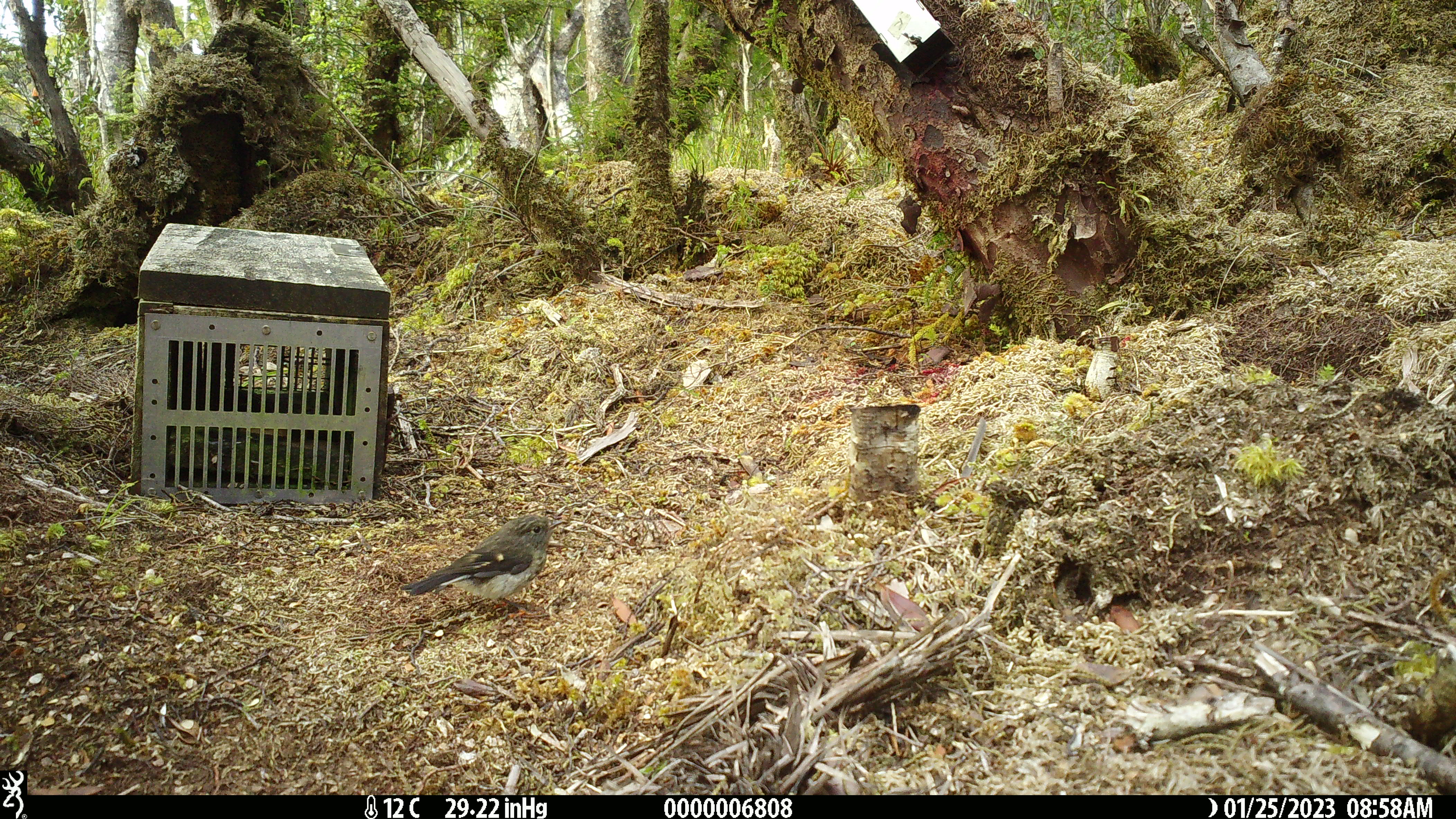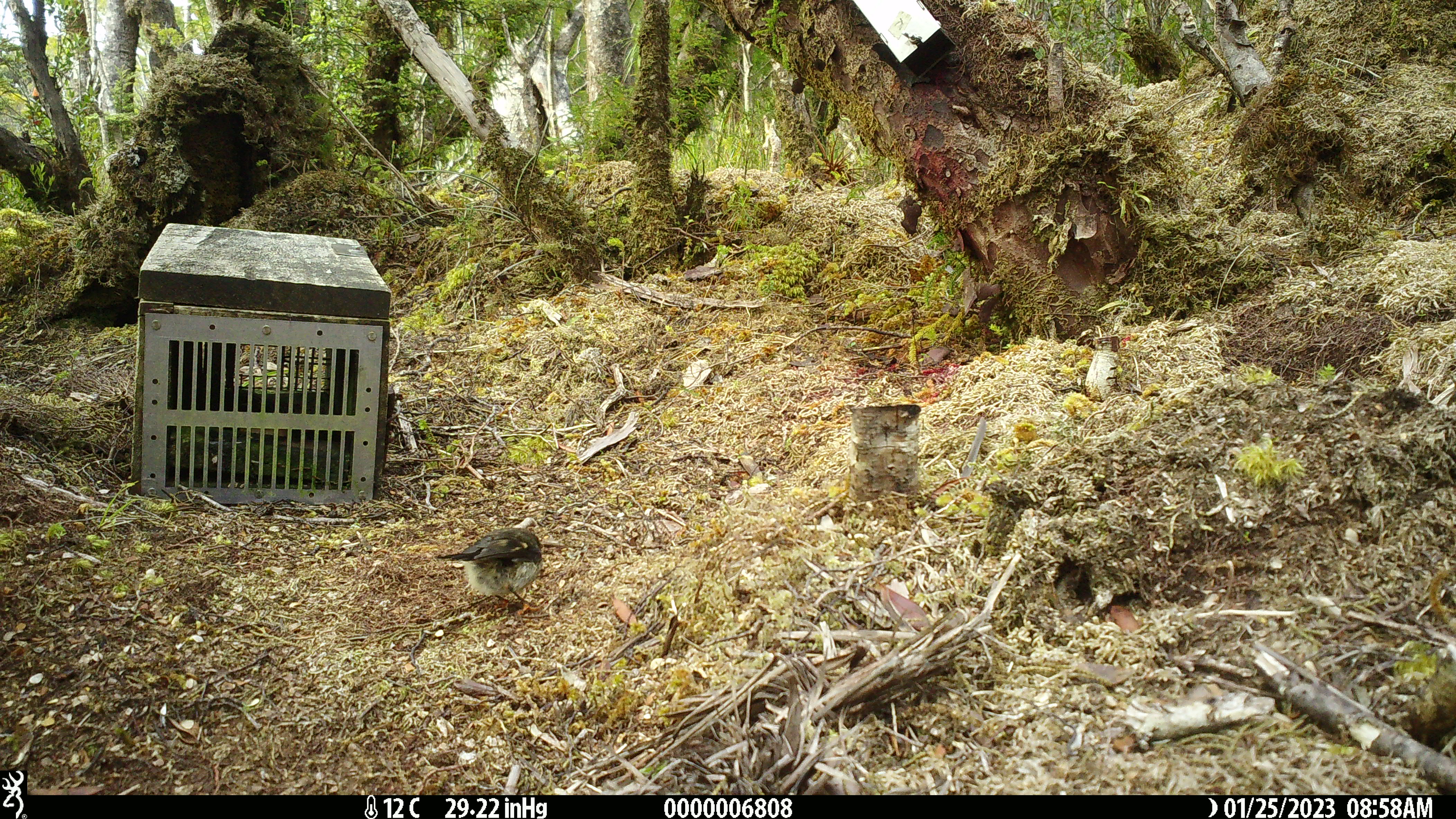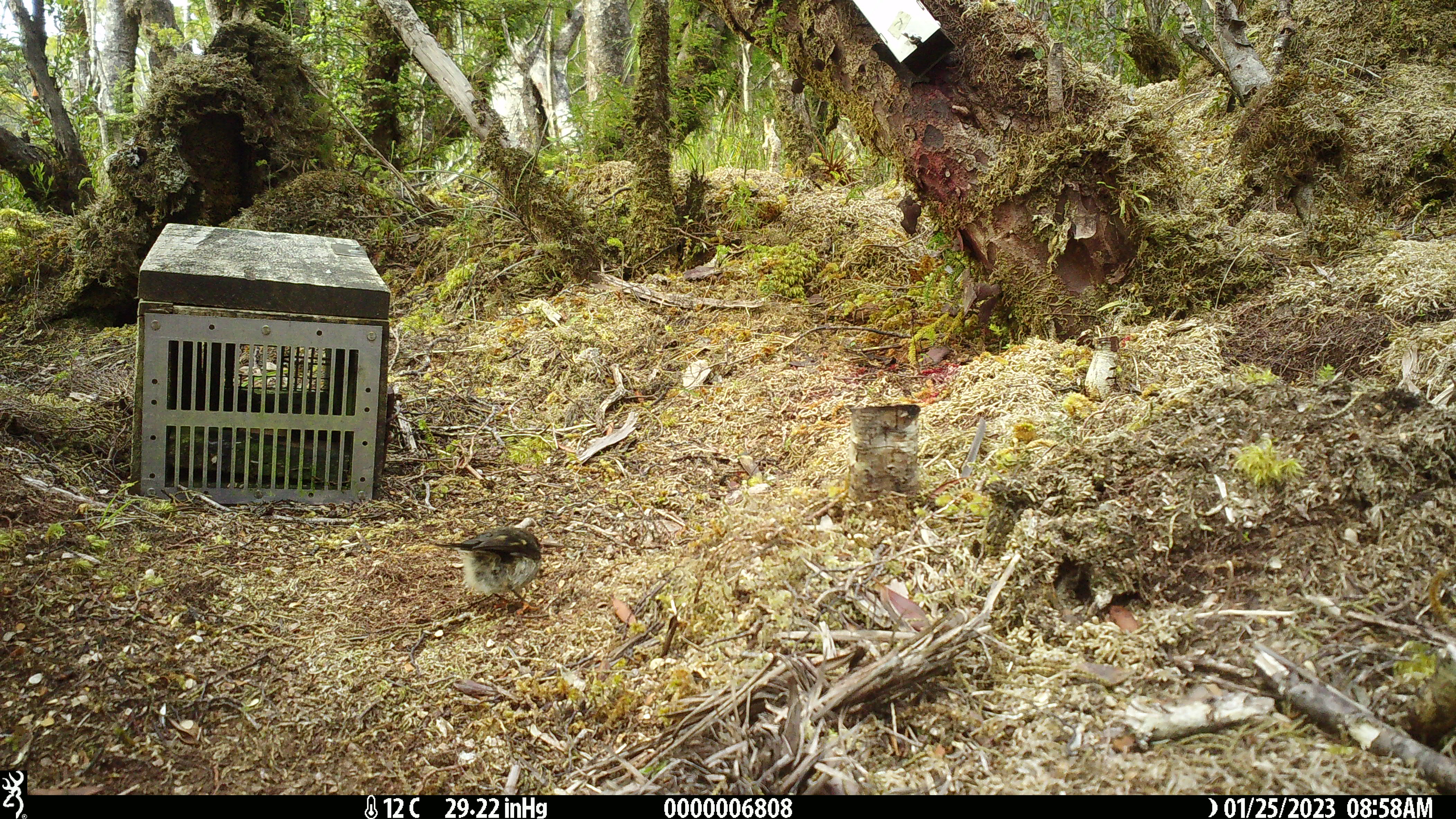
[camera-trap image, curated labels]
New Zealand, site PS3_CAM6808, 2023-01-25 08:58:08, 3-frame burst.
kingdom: Animalia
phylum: Chordata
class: Aves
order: Passeriformes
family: Petroicidae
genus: Petroica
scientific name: Petroica macrocephala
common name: tomtit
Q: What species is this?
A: Tomtit (Petroica macrocephala).